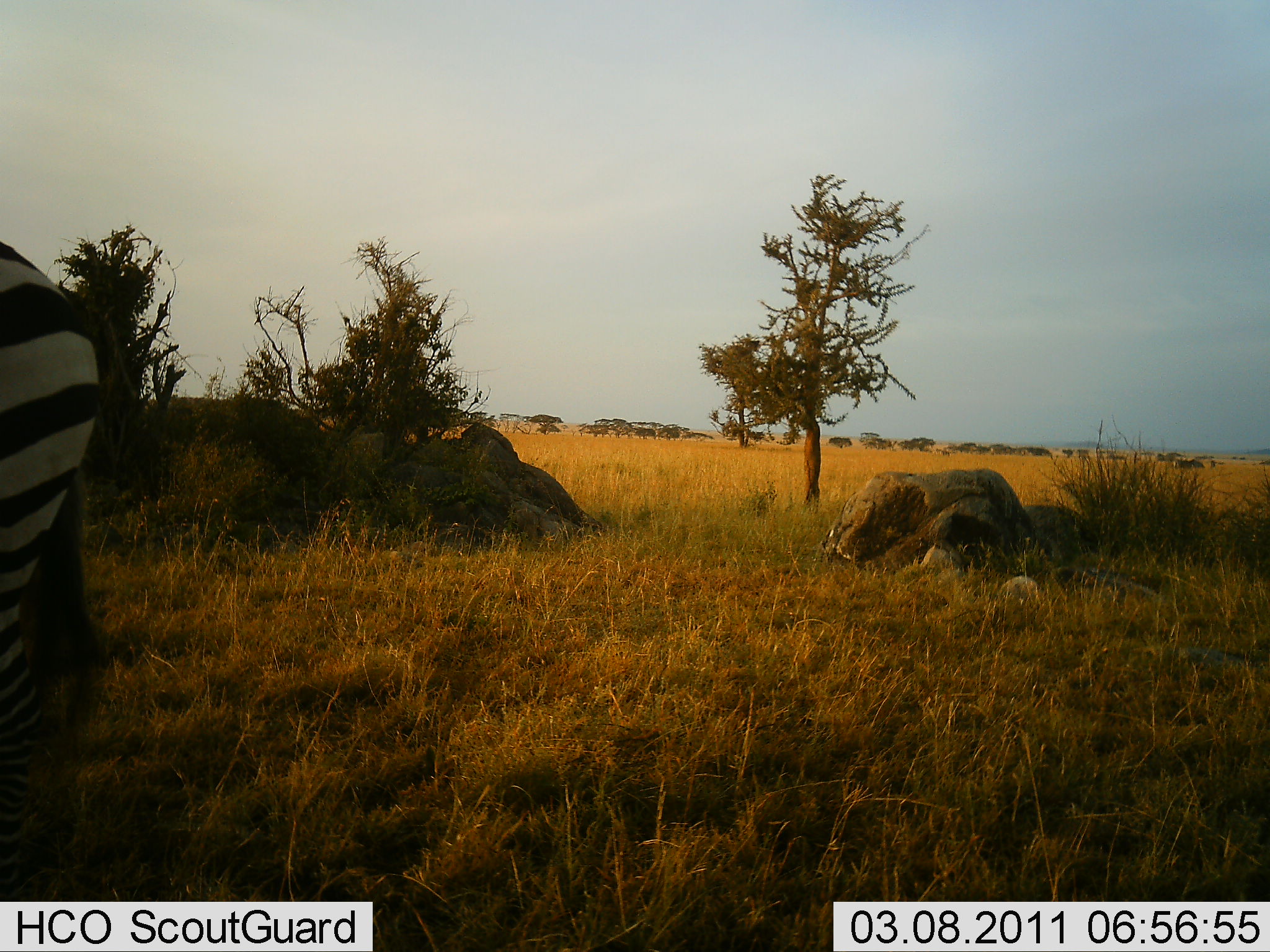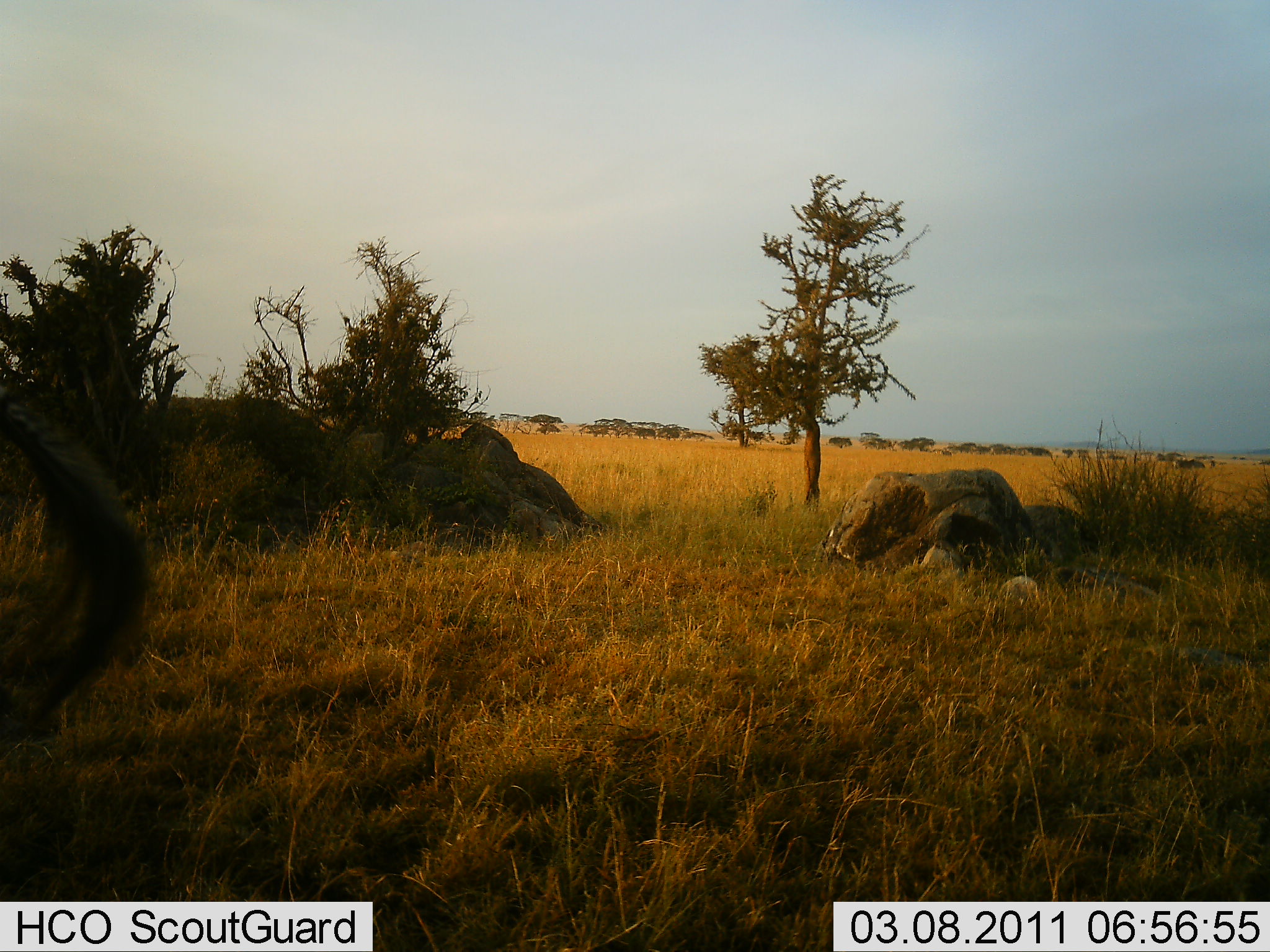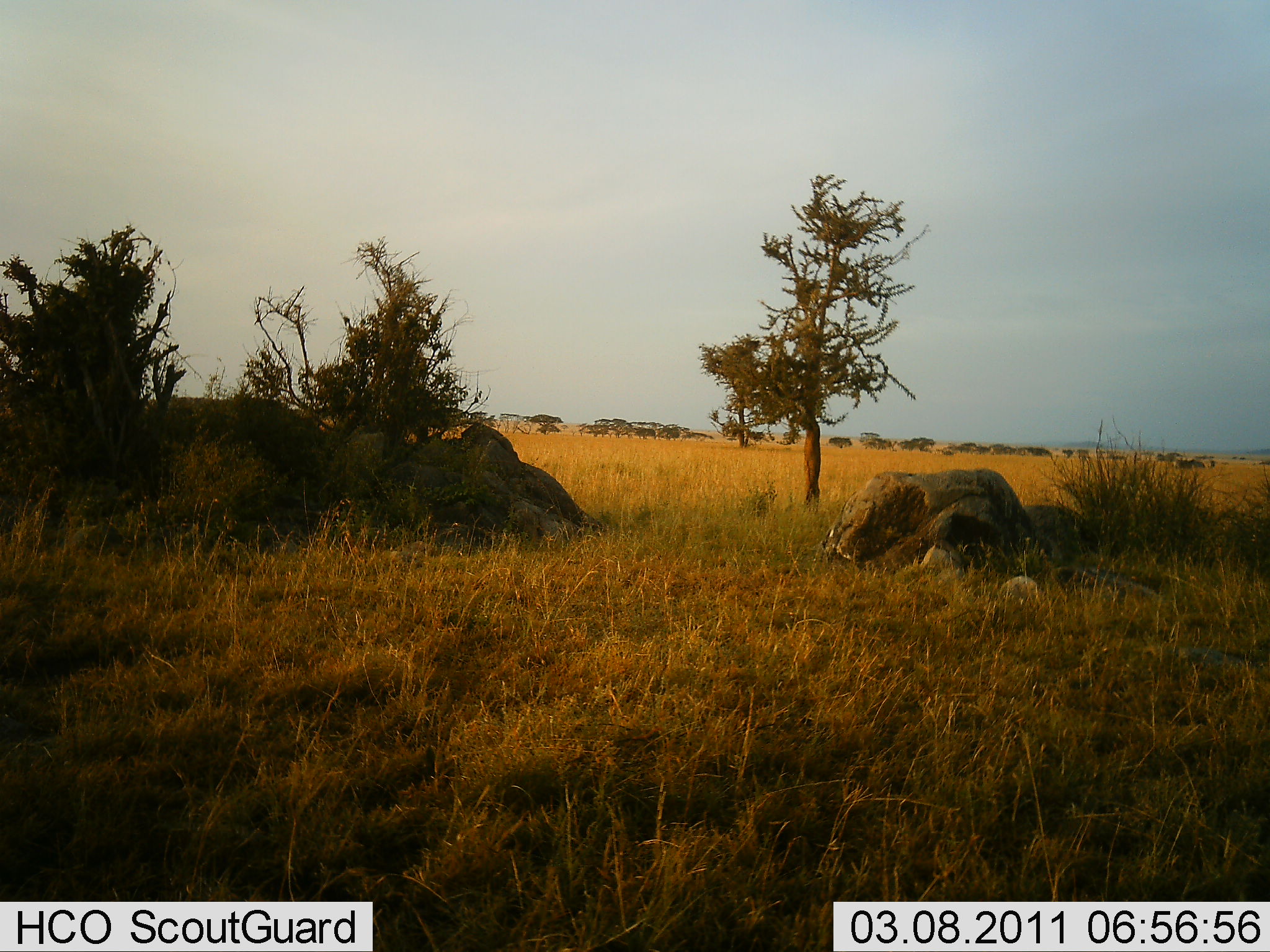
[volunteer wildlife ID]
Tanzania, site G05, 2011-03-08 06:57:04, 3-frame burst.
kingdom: Animalia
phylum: Chordata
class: Mammalia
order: Perissodactyla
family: Equidae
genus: Equus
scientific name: Equus quagga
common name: plains zebra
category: zebra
Zebra (plains zebra) (Equus quagga), count 1. Behavior (volunteer vote fractions): standing 50%, resting 0%, moving 50%, interacting 0%. Young present (vote fraction): 0%. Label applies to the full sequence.